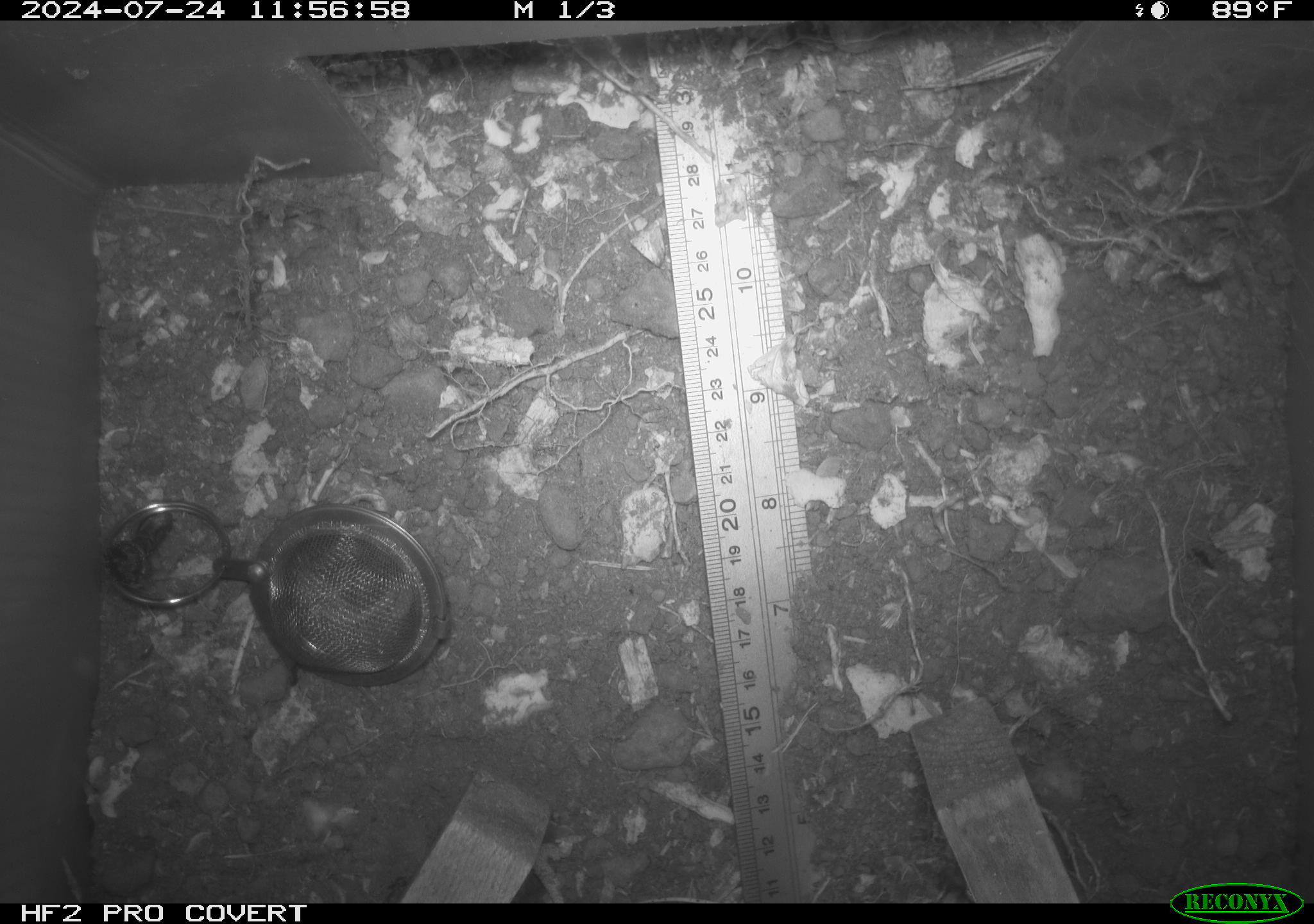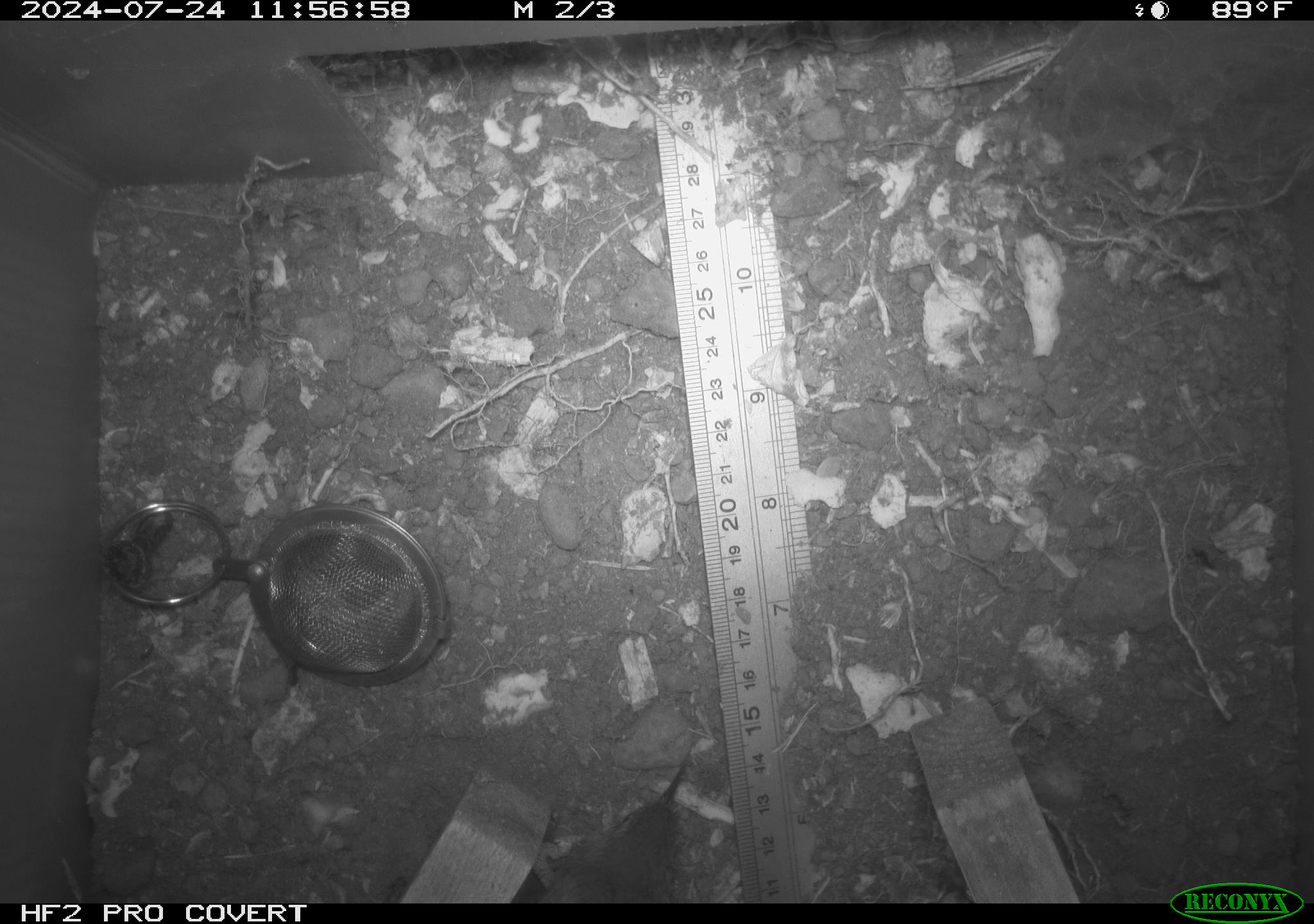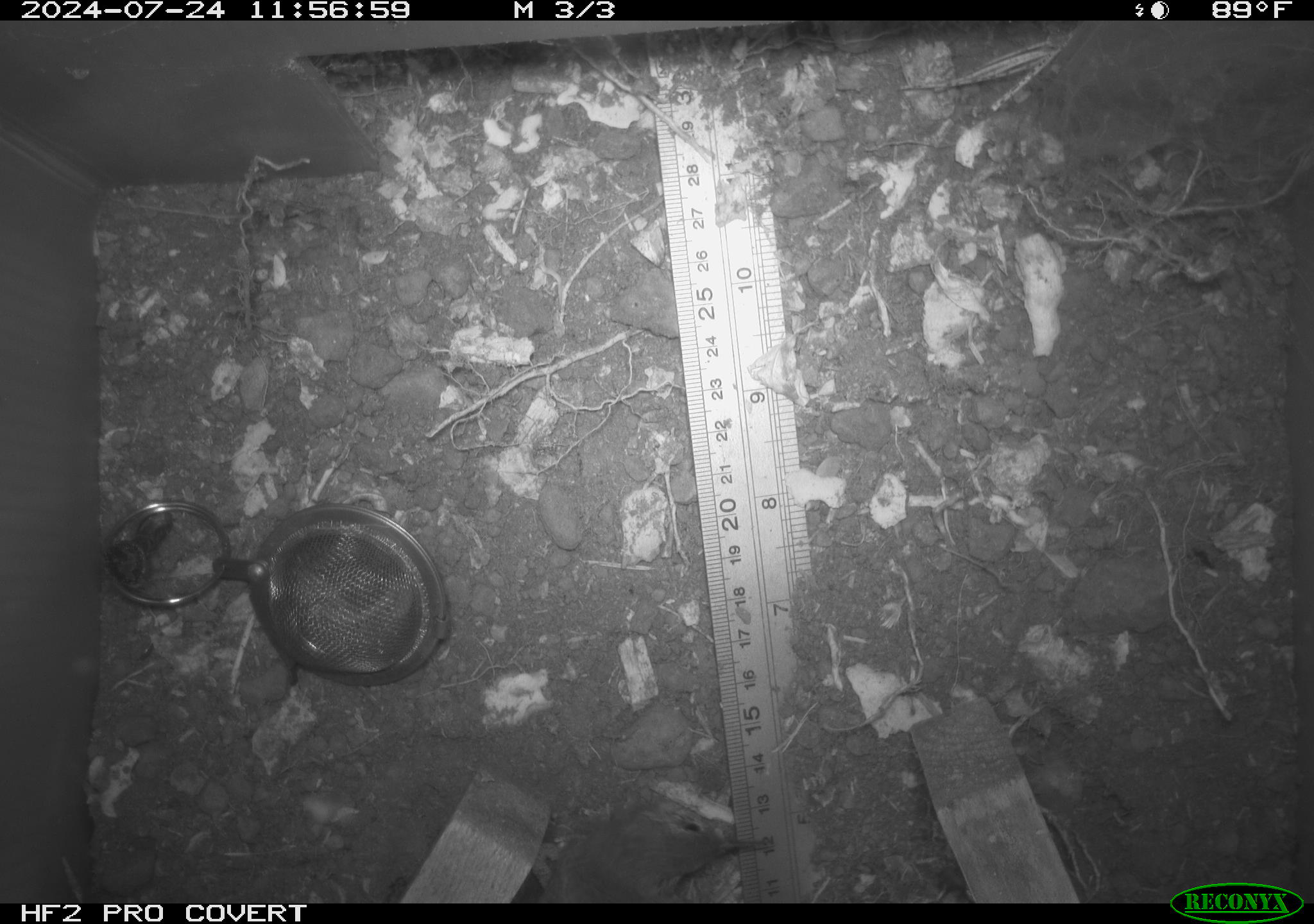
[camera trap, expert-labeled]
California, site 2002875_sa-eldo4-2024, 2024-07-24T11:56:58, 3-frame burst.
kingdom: Animalia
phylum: Chordata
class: Aves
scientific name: Aves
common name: bird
Bird (Aves).